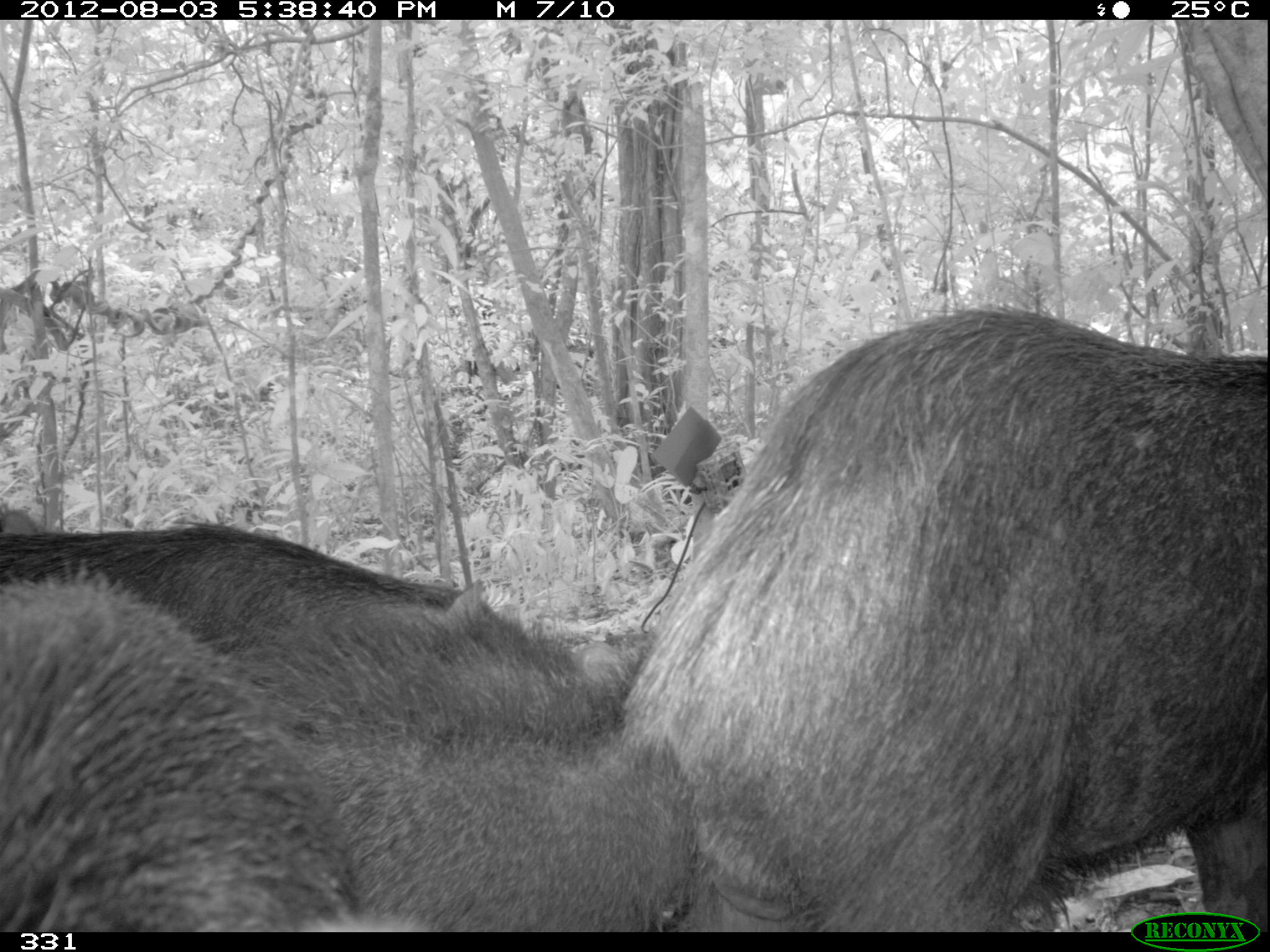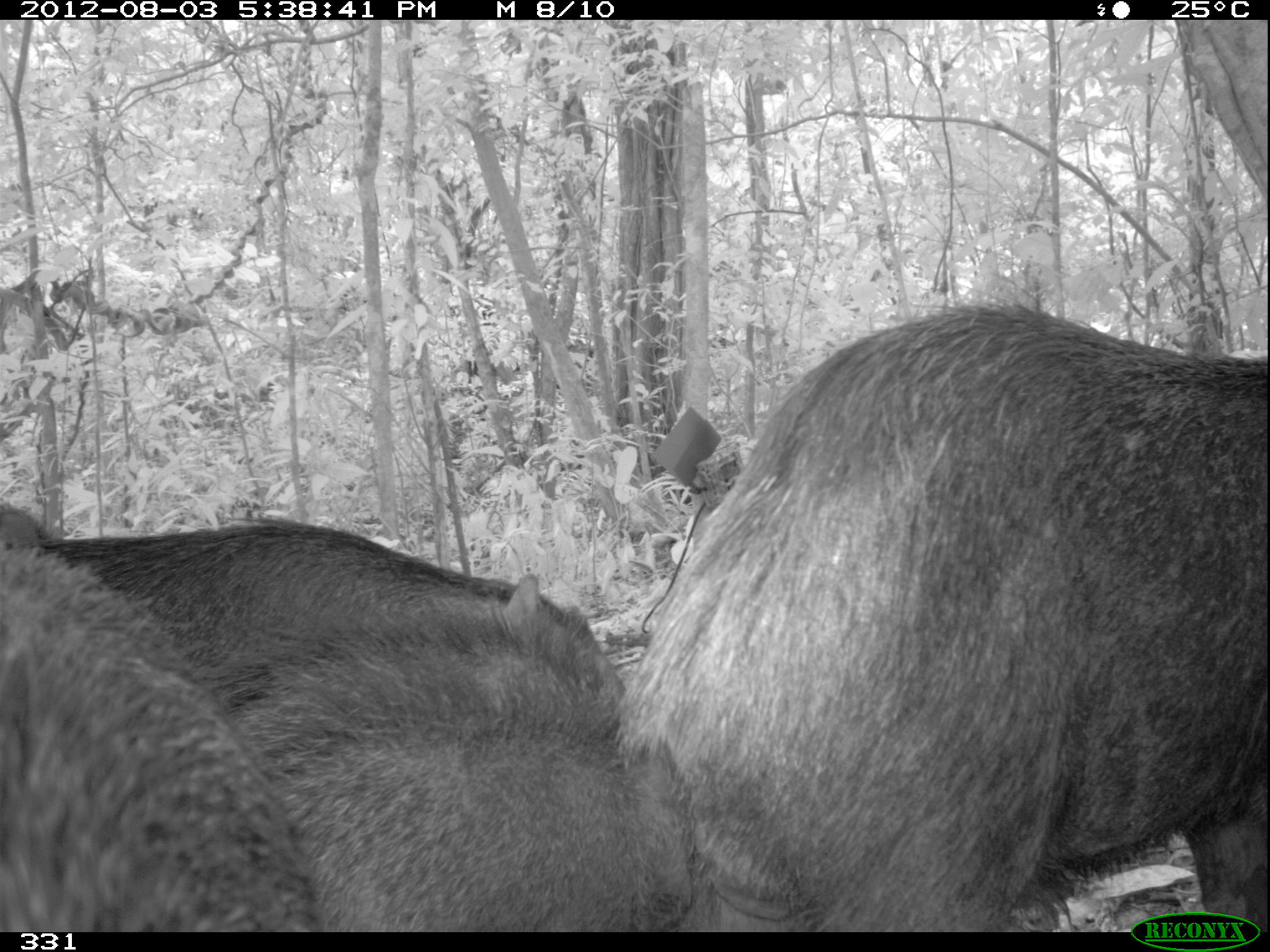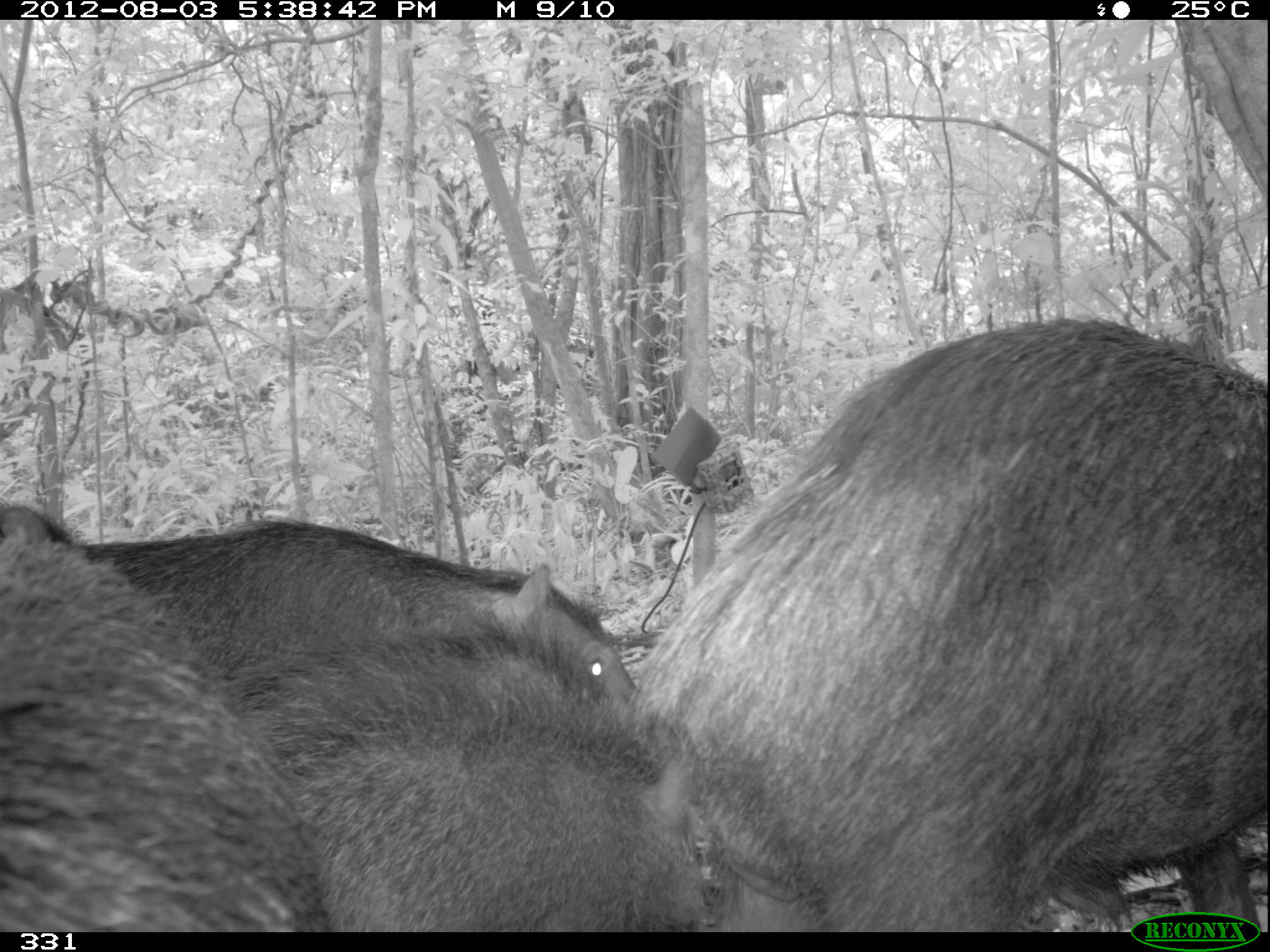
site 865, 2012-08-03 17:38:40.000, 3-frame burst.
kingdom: Animalia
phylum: Chordata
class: Mammalia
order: Artiodactyla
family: Tayassuidae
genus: Tayassu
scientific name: Tayassu pecari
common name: white-lipped peccary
Tayassu pecari (white-lipped peccary).